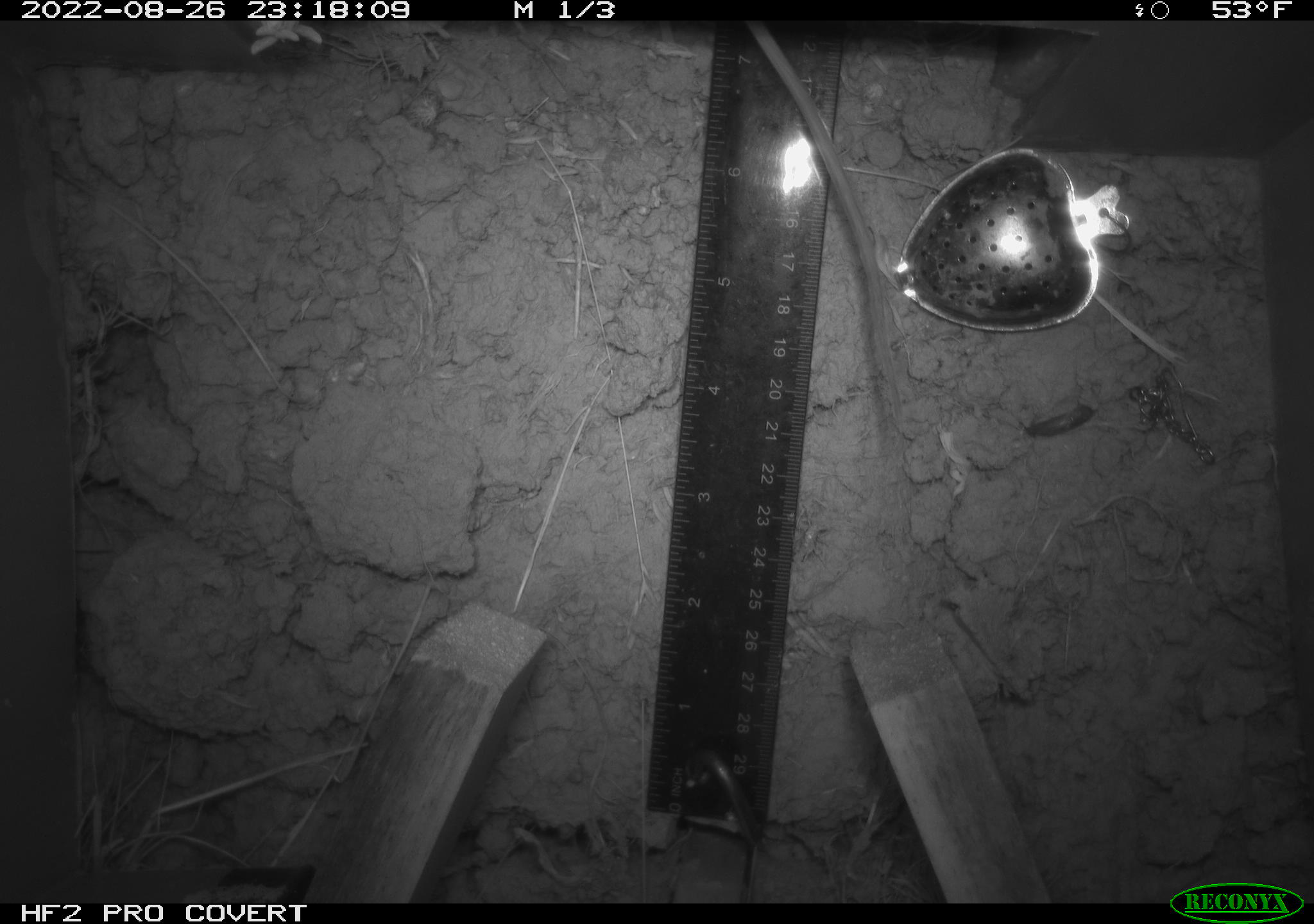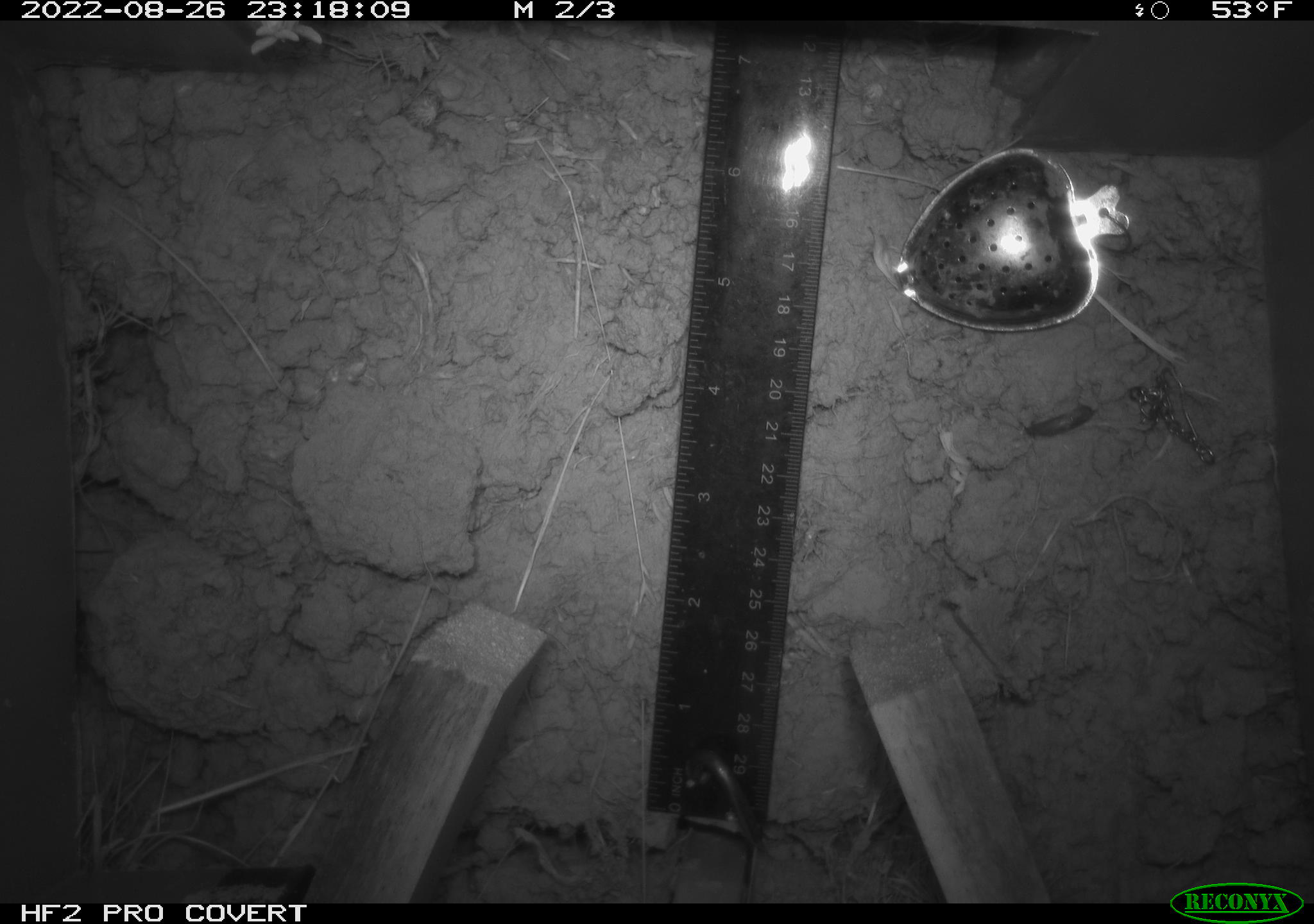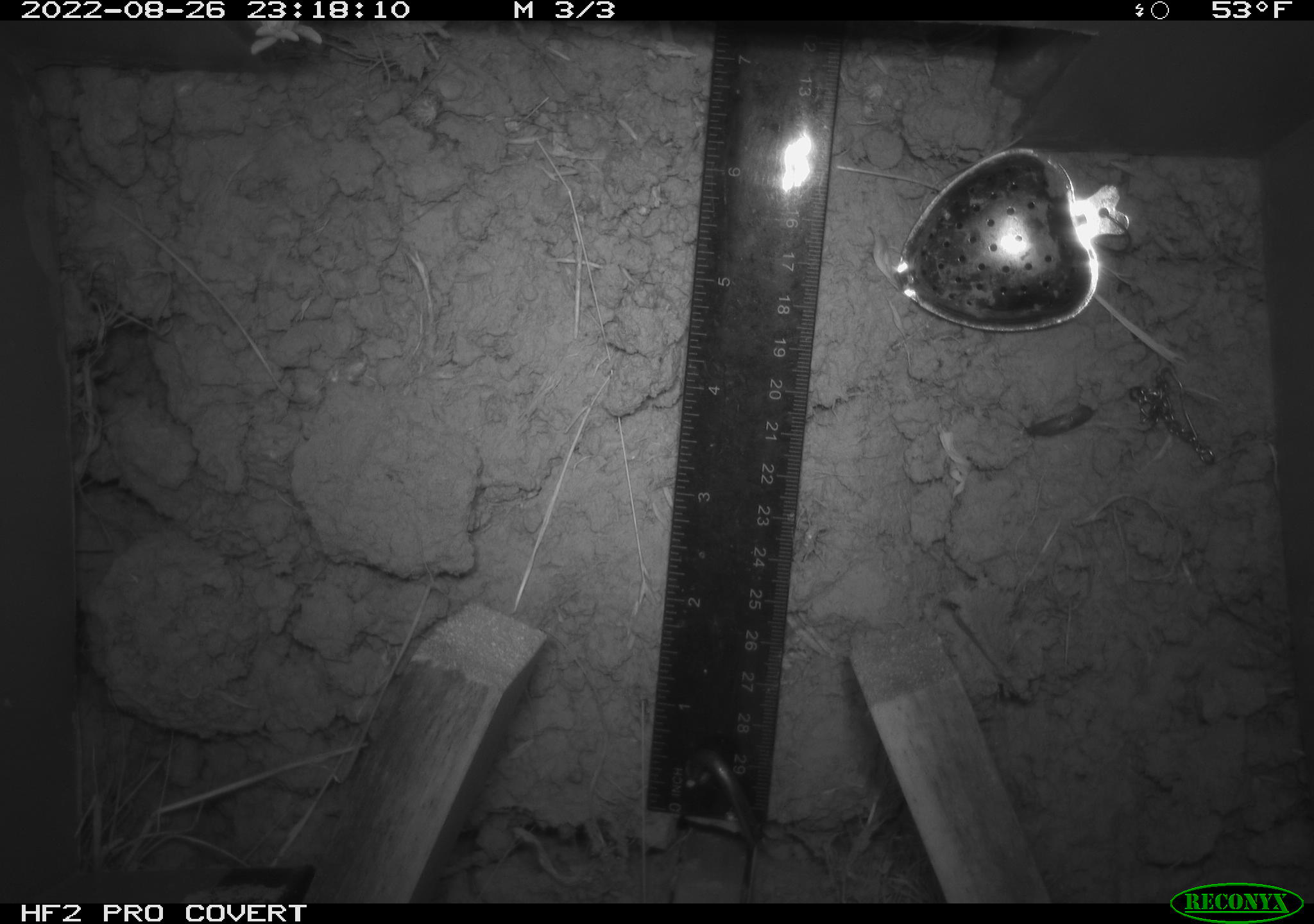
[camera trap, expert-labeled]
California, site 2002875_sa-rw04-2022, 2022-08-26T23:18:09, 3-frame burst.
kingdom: Animalia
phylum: Chordata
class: Mammalia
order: Rodentia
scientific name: Rodentia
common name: mouse species